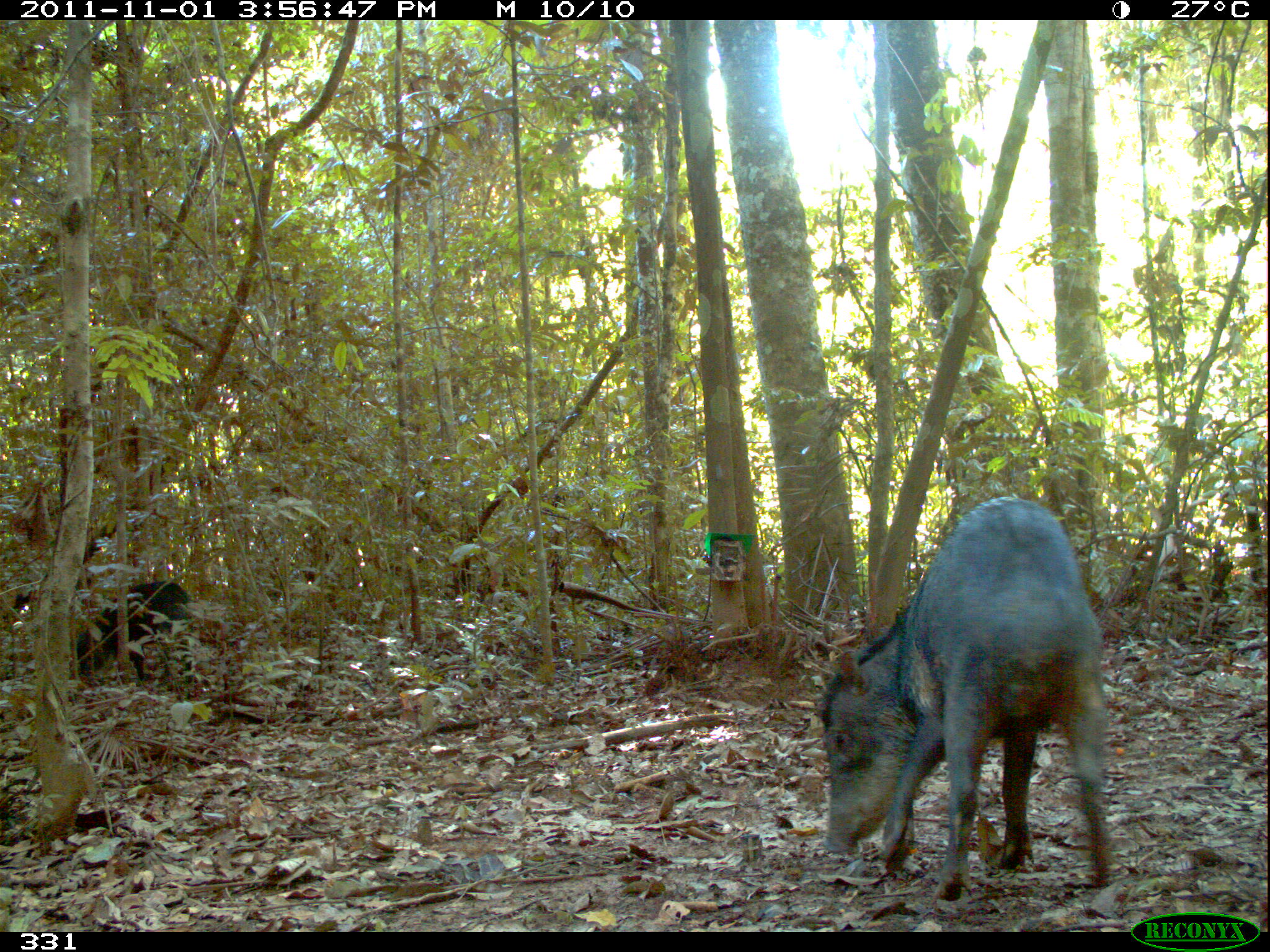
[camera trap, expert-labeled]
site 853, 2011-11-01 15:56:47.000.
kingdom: Animalia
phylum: Chordata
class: Mammalia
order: Artiodactyla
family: Tayassuidae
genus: Tayassu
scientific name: Tayassu pecari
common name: white-lipped peccary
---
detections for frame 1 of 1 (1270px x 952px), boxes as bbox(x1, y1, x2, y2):
tayassu pecari: bbox(819, 495, 1112, 901); bbox(76, 579, 192, 682)